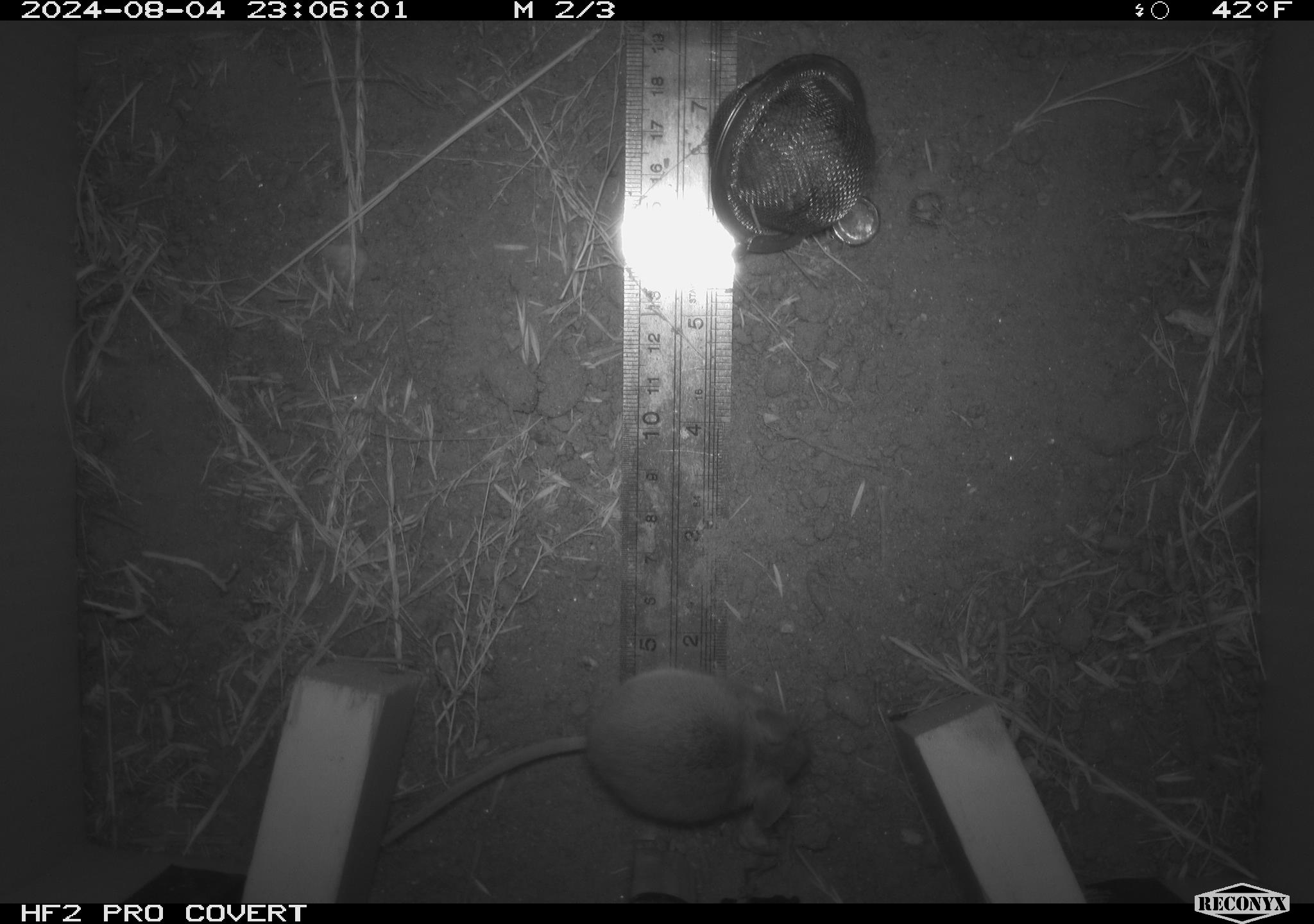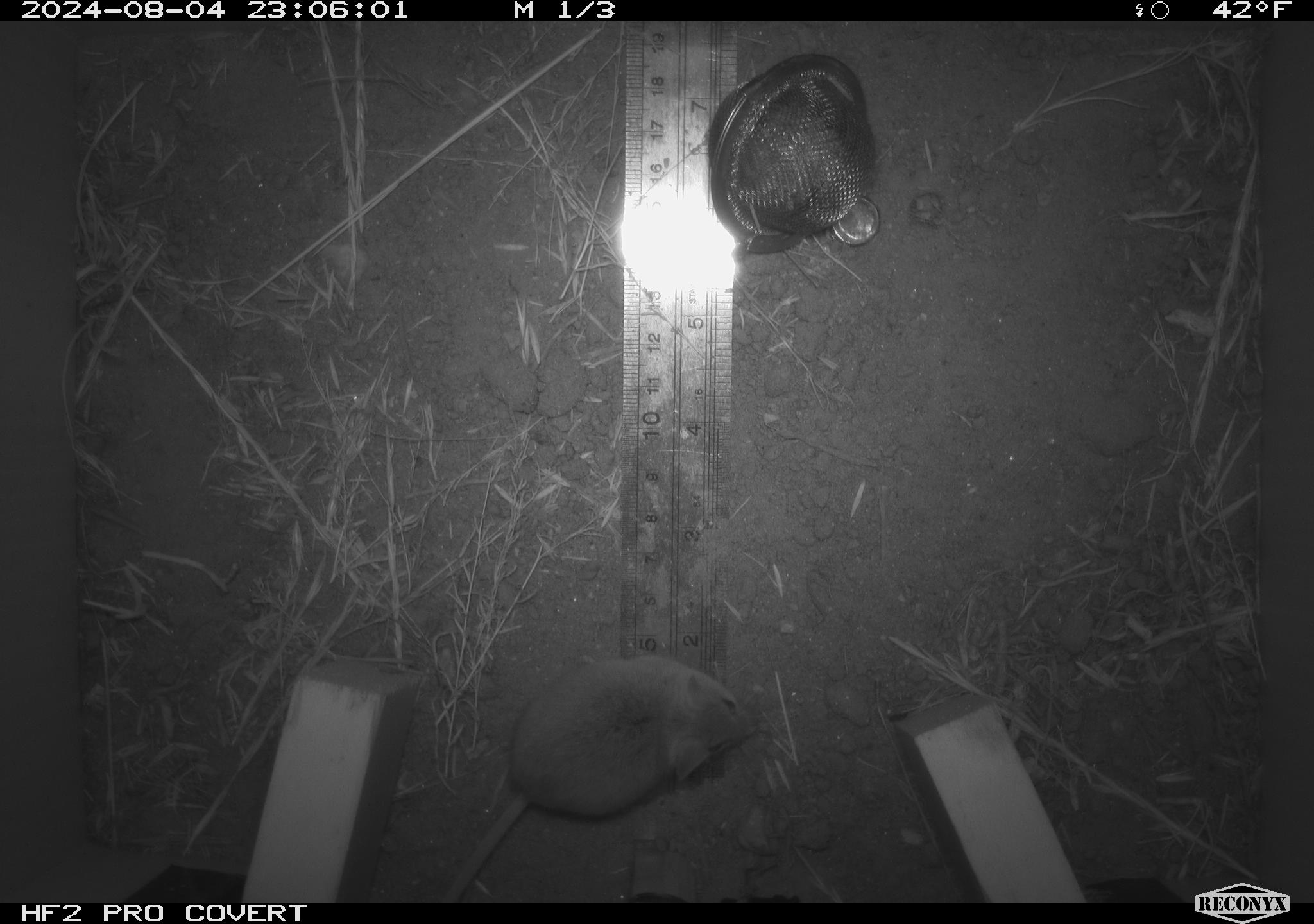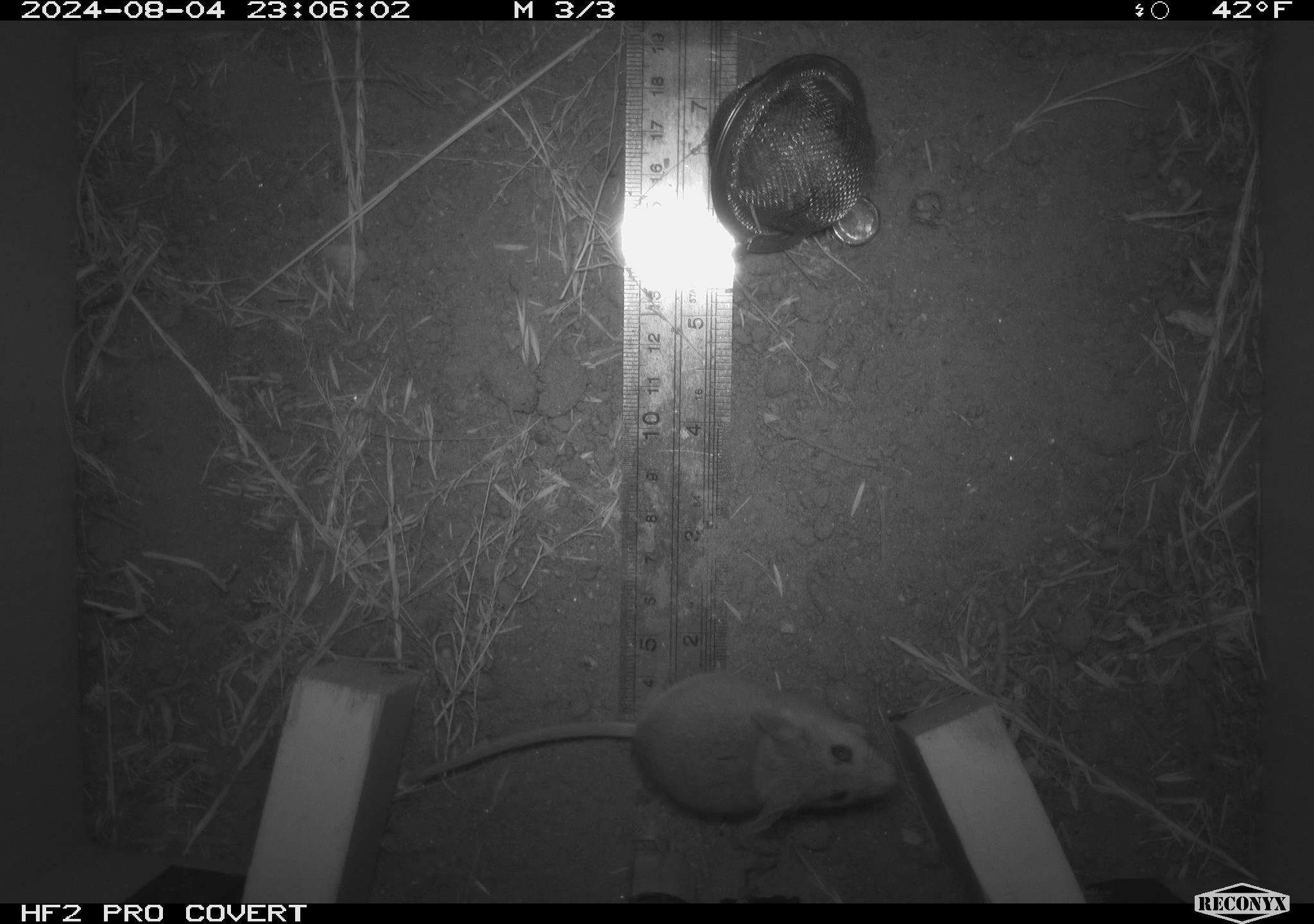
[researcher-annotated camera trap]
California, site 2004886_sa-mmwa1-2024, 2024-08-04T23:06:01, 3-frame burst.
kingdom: Animalia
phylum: Chordata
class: Mammalia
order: Rodentia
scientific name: Rodentia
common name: mouse species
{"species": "mouse species (Rodentia)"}